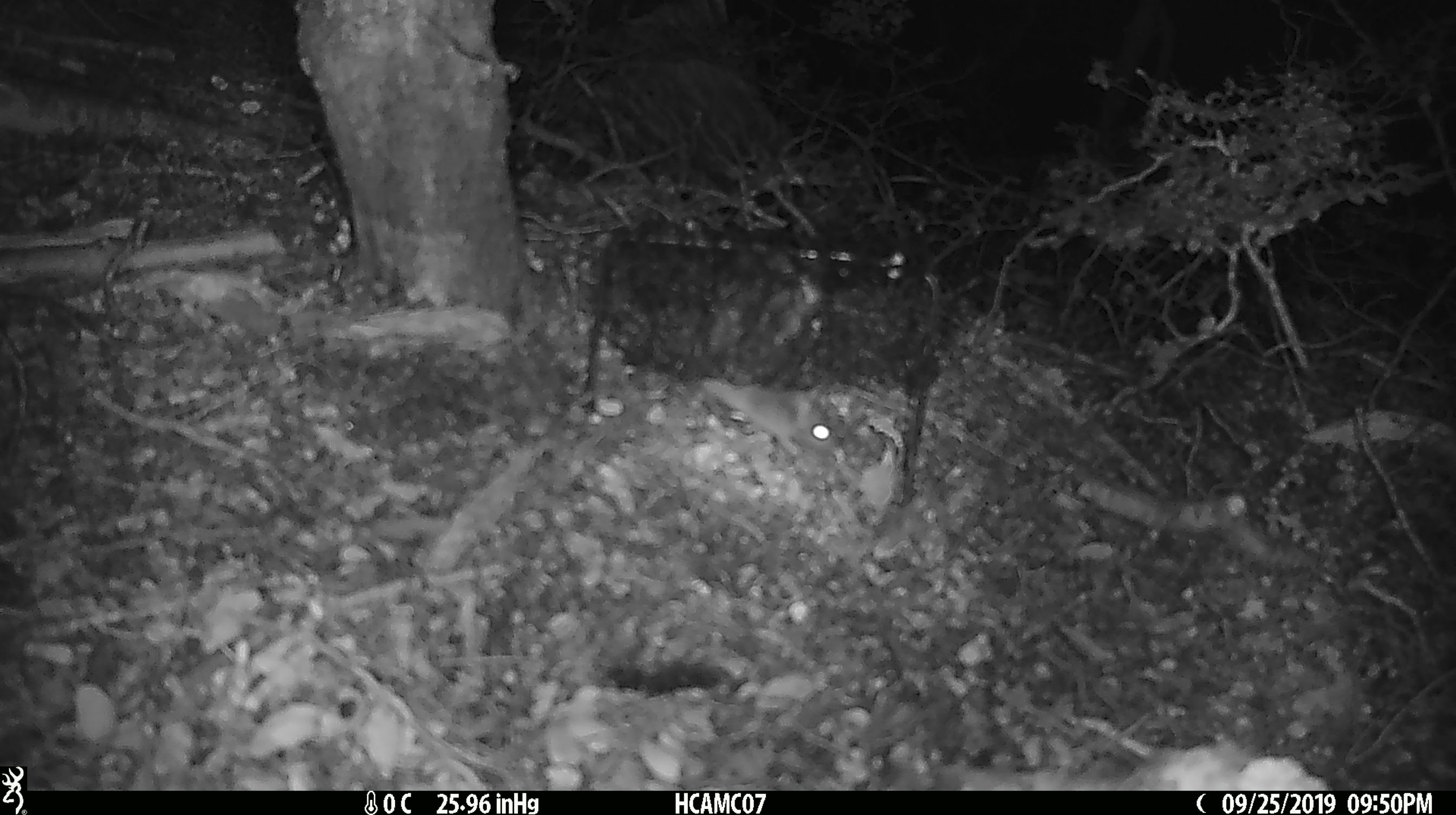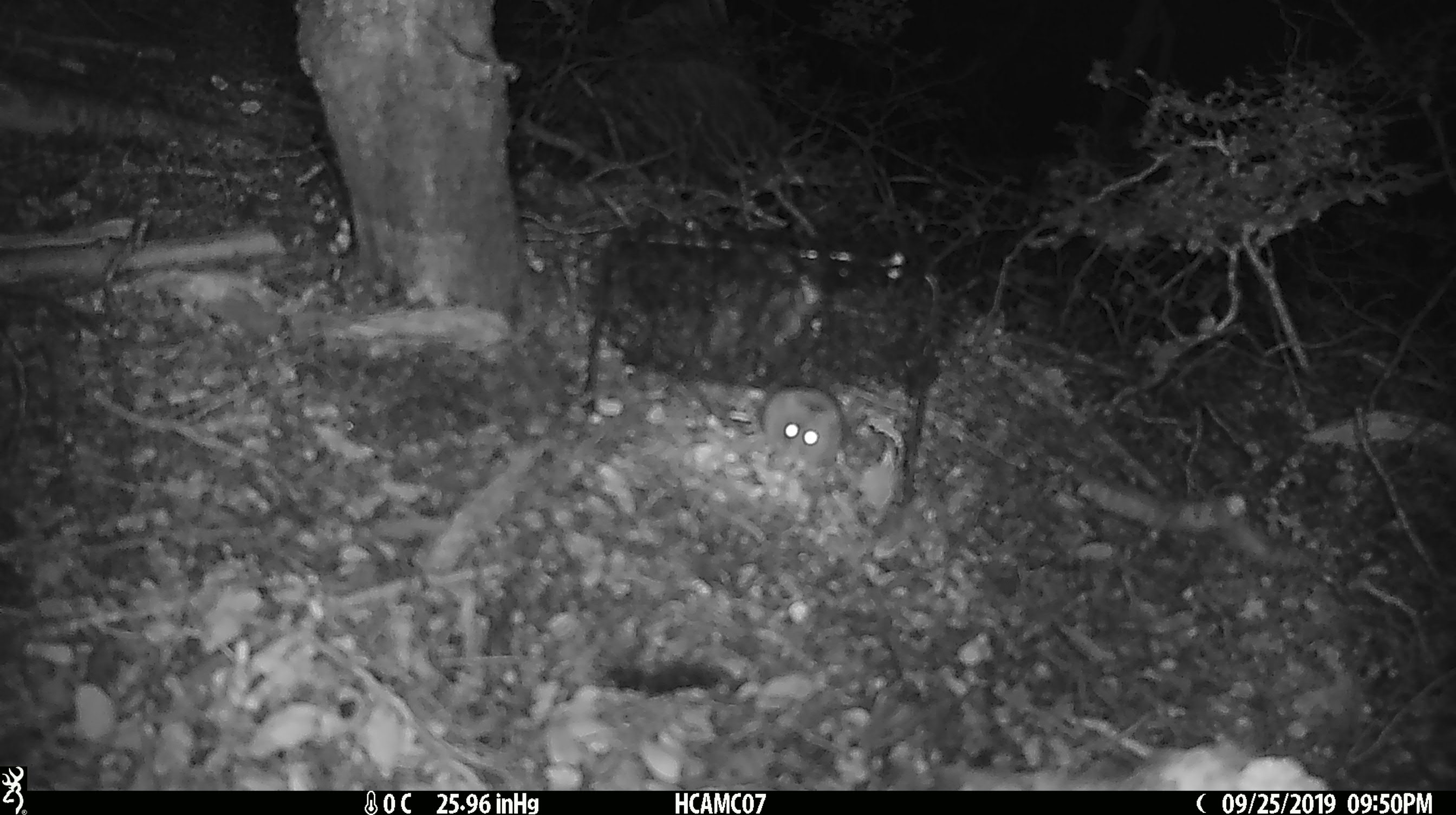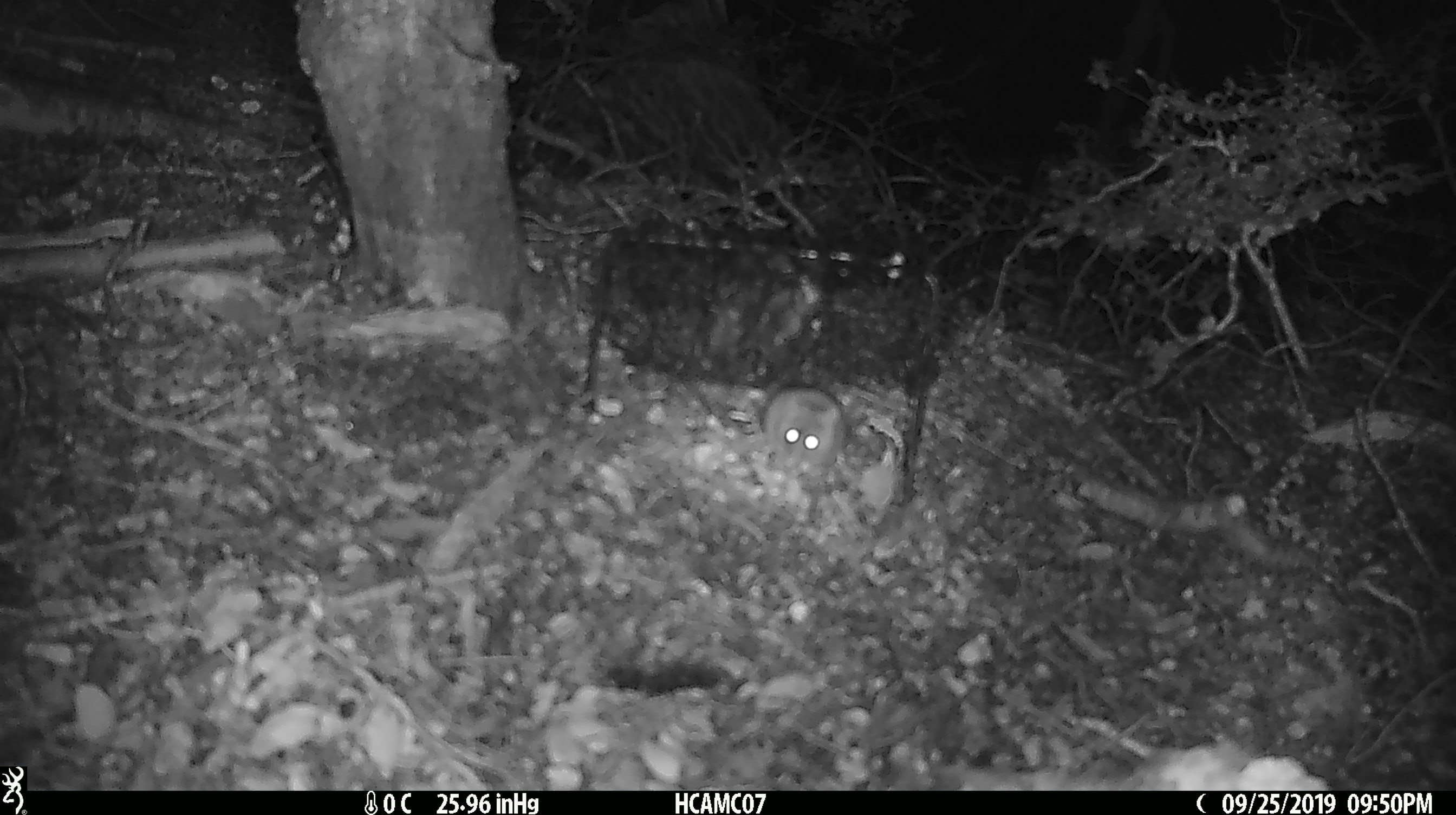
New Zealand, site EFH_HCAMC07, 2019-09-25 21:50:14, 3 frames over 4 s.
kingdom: Animalia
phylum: Chordata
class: Mammalia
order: Rodentia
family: Muridae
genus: Mus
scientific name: Mus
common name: mouse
Mouse (Mus).